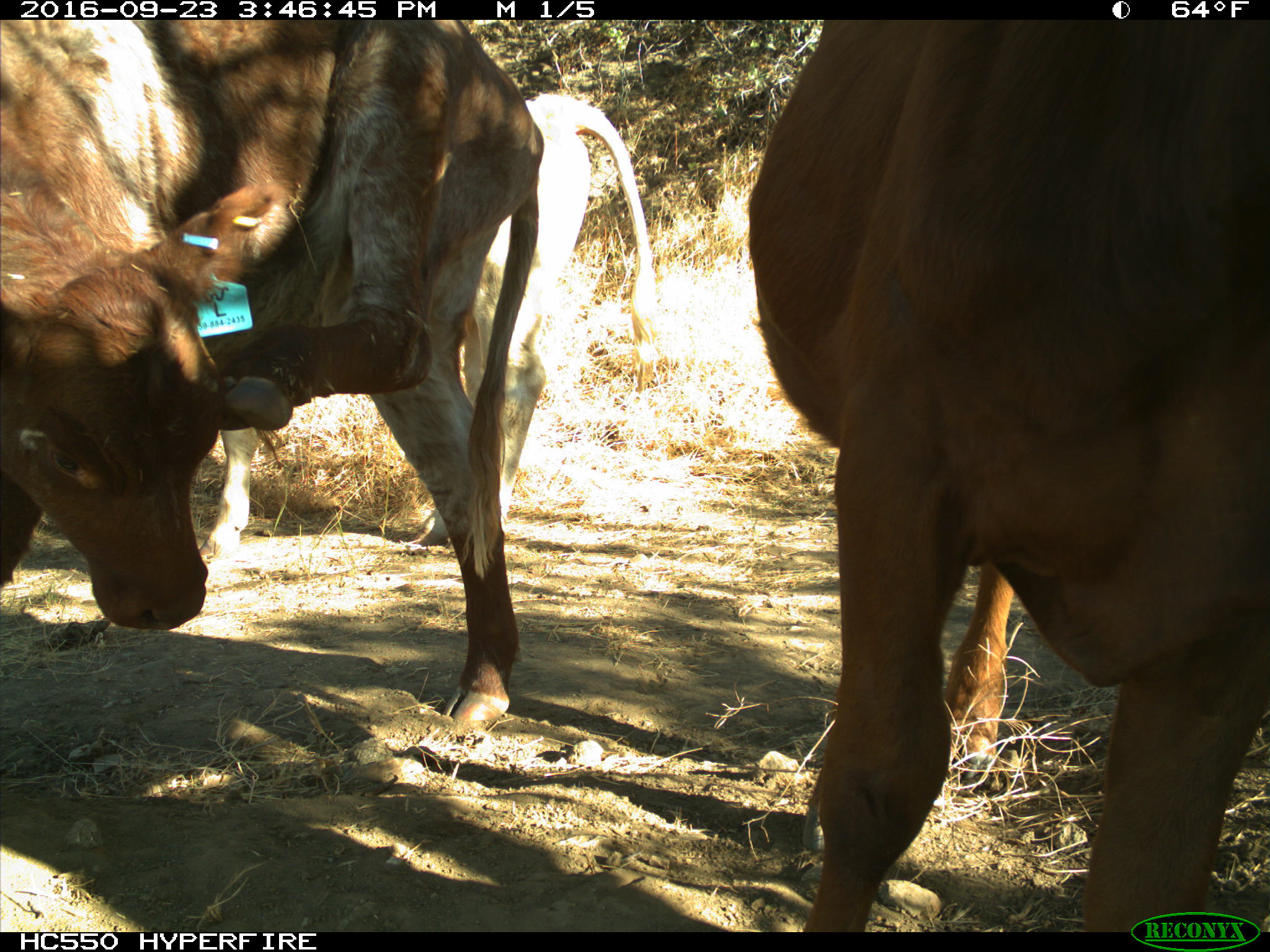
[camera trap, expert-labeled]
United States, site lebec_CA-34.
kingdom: Animalia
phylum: Chordata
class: Mammalia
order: Artiodactyla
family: Bovidae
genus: Bos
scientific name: Bos taurus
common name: domestic cow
Bos taurus (domestic cow).